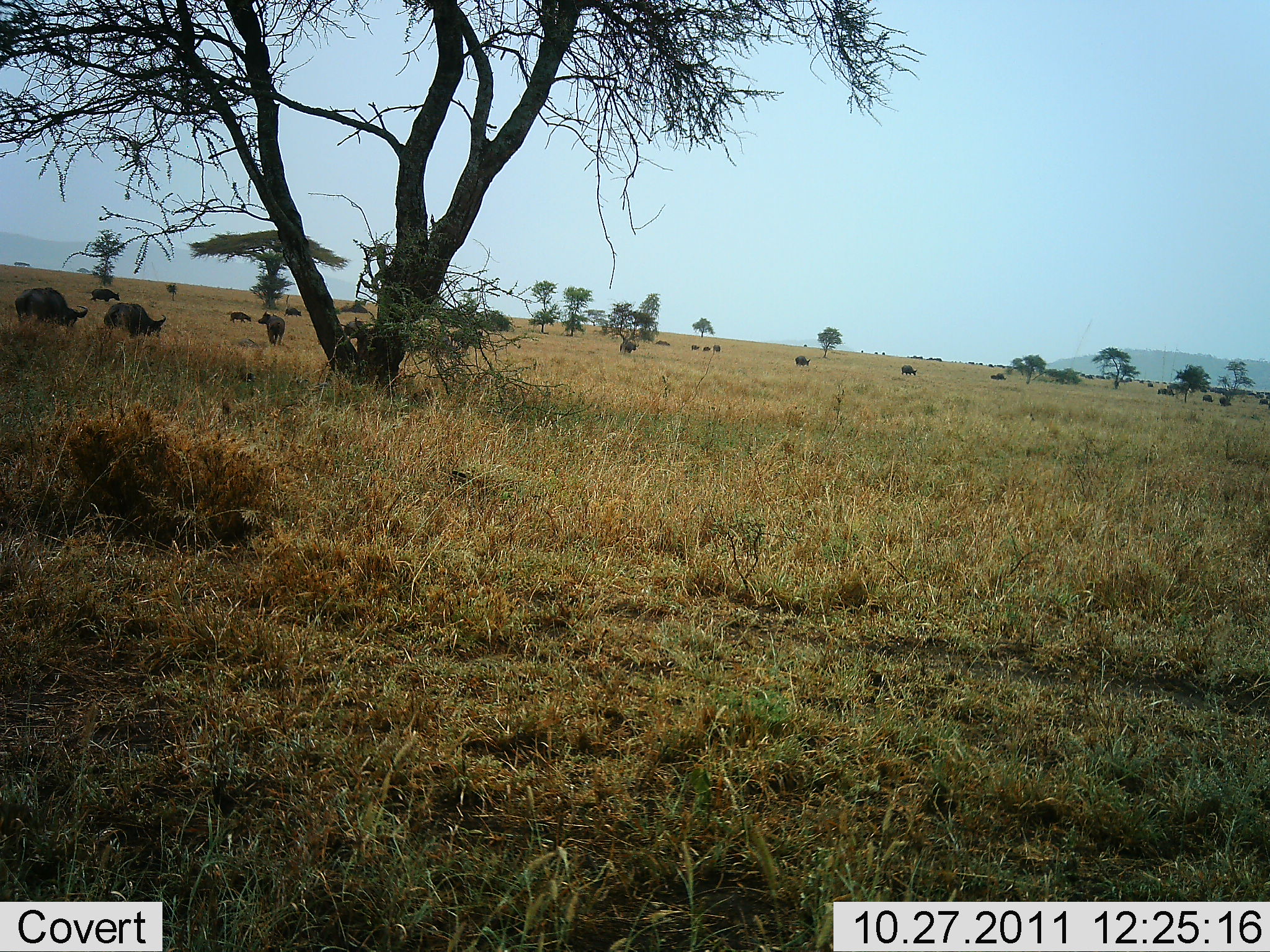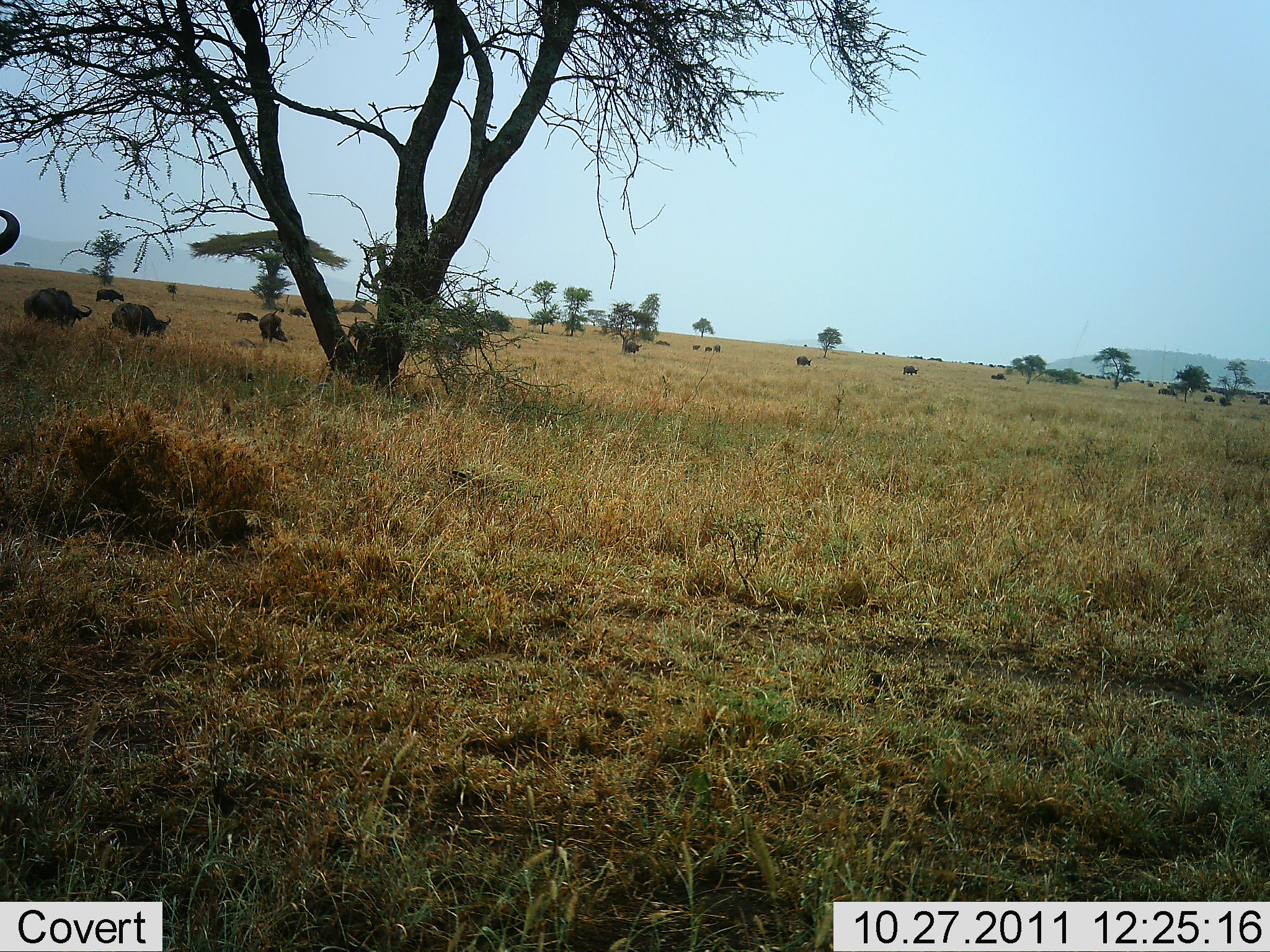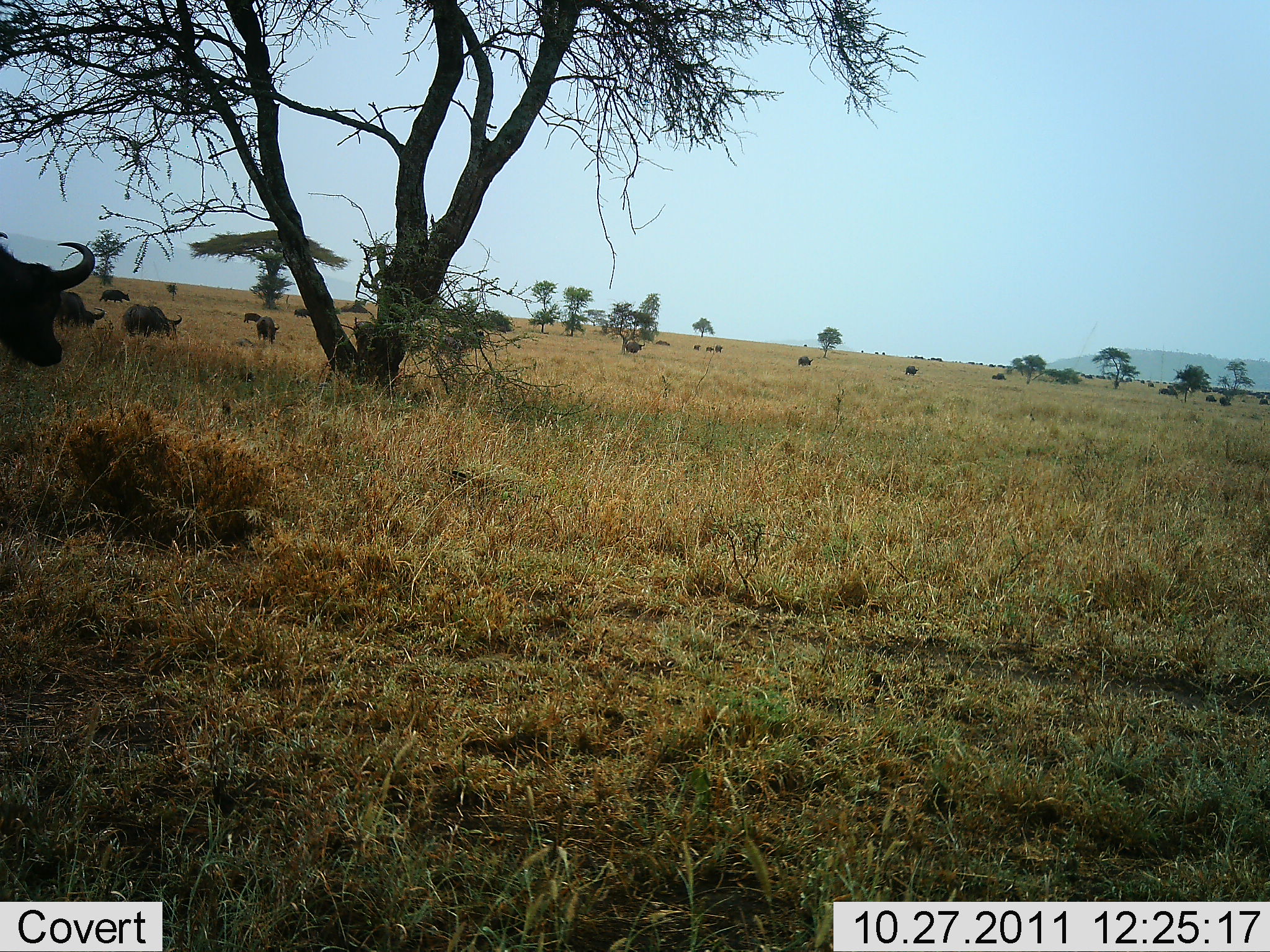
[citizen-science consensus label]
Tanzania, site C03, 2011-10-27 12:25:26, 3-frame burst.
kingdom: Animalia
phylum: Chordata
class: Mammalia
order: Artiodactyla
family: Bovidae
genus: Syncerus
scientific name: Syncerus caffer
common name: cape buffalo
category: buffalo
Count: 11-50.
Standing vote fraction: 27%.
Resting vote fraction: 9%.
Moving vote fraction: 91%.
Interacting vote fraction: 9%.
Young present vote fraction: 0%.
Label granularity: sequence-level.